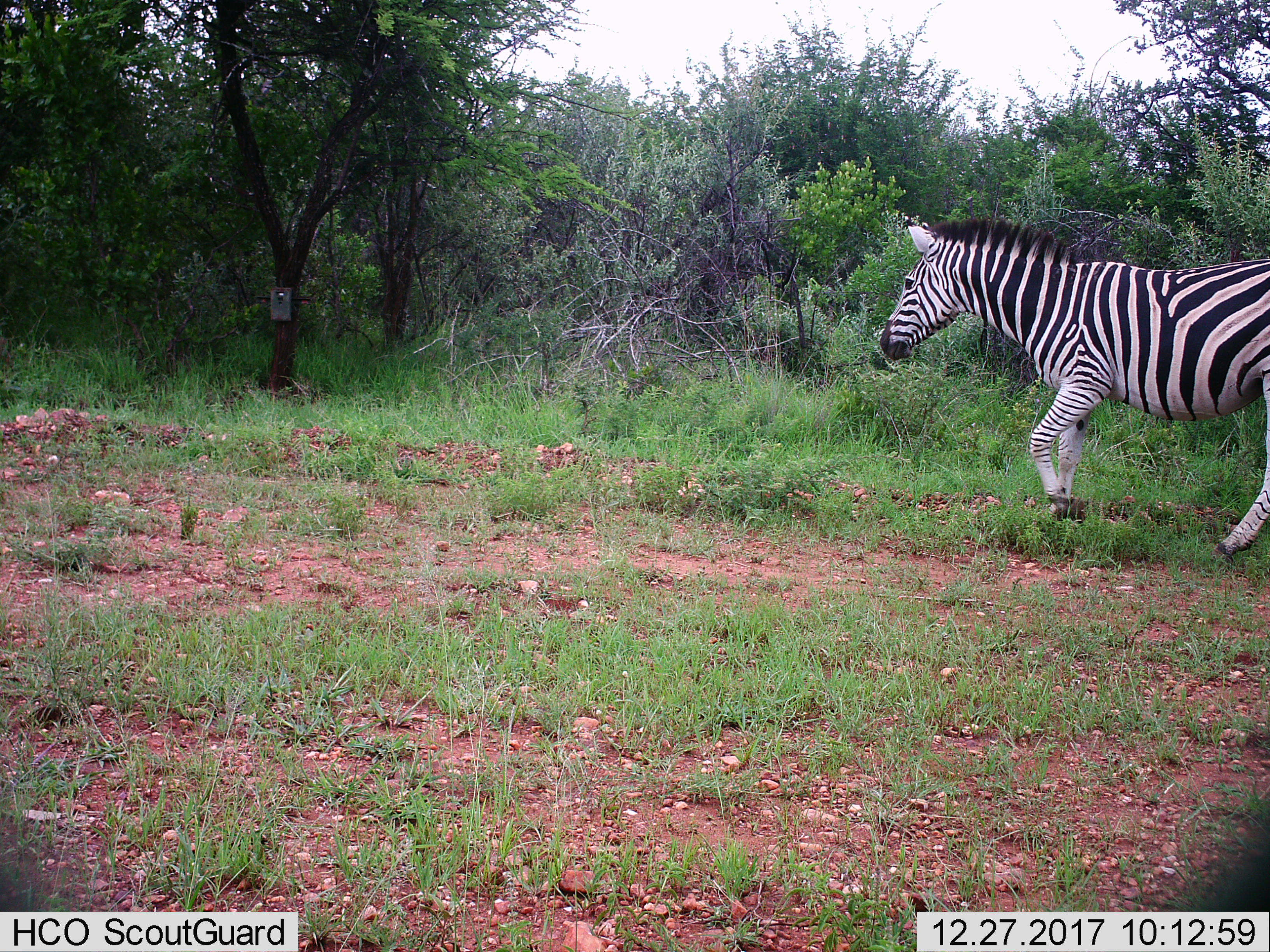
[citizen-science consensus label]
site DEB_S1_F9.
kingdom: Animalia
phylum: Chordata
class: Mammalia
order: Perissodactyla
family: Equidae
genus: Equus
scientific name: Equus quagga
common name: plains zebra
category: zebraplains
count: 1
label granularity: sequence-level